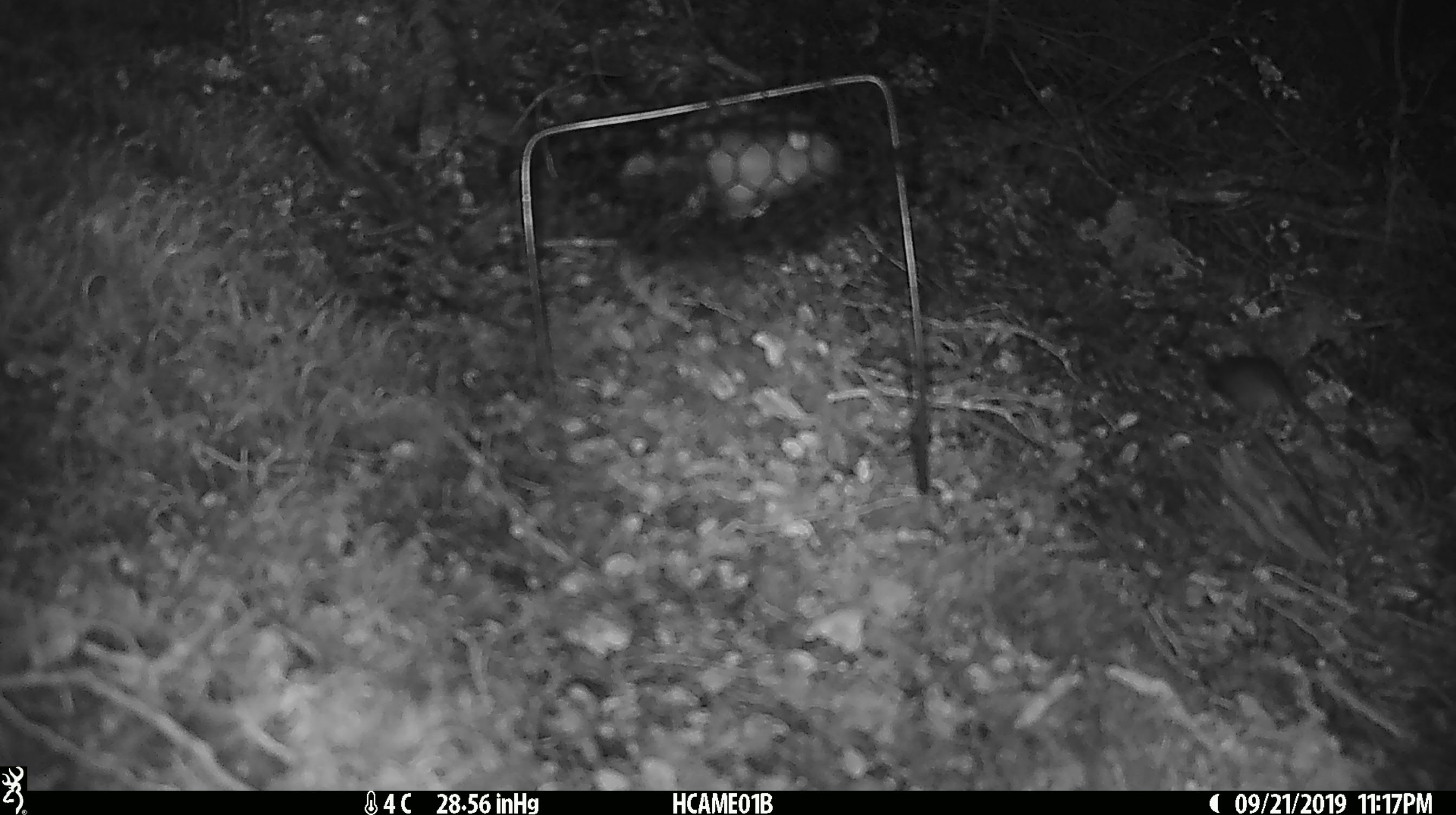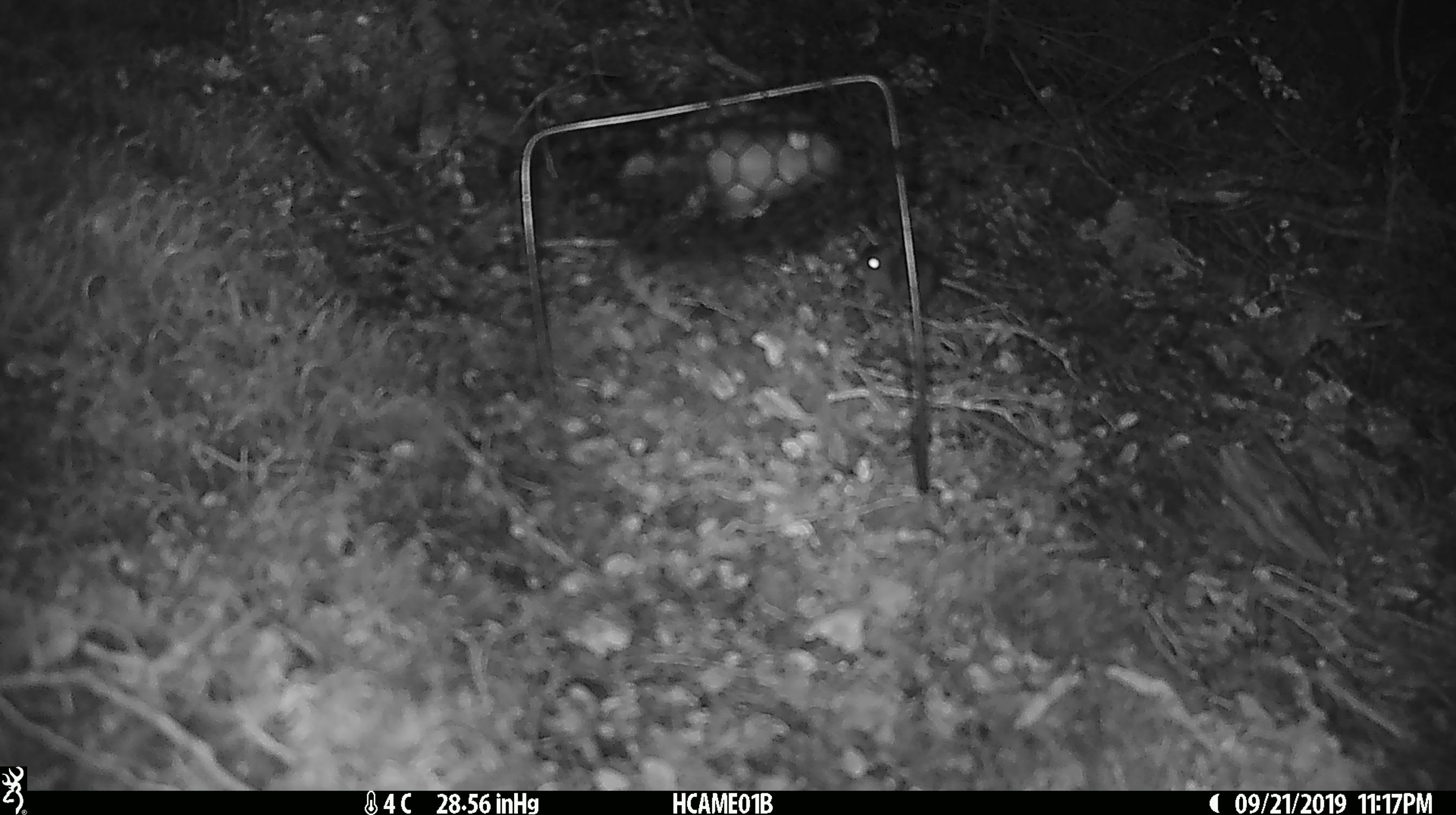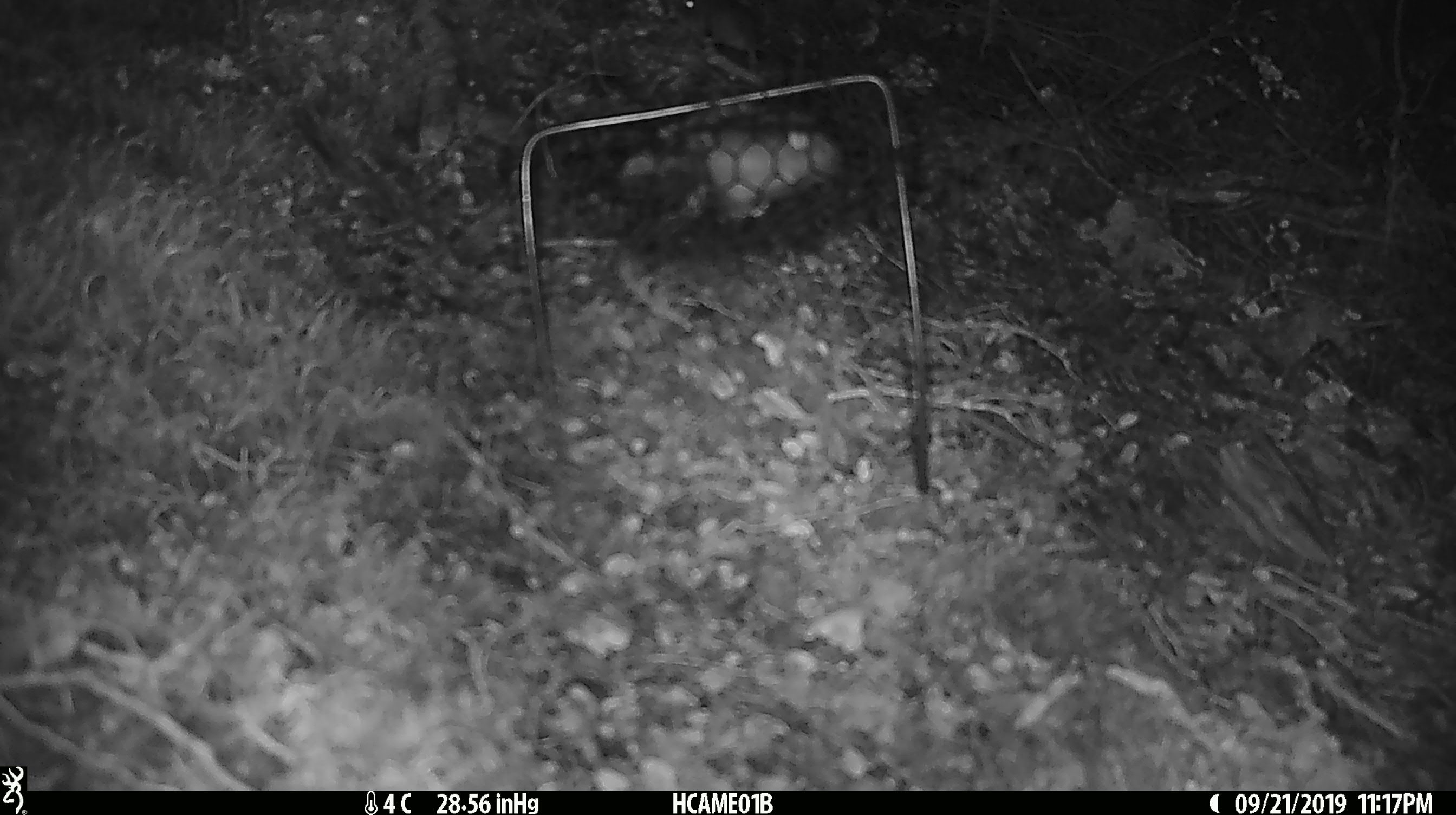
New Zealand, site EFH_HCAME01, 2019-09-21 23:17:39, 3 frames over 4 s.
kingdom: Animalia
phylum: Chordata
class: Mammalia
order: Rodentia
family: Muridae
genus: Mus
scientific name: Mus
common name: mouse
Mouse (Mus).